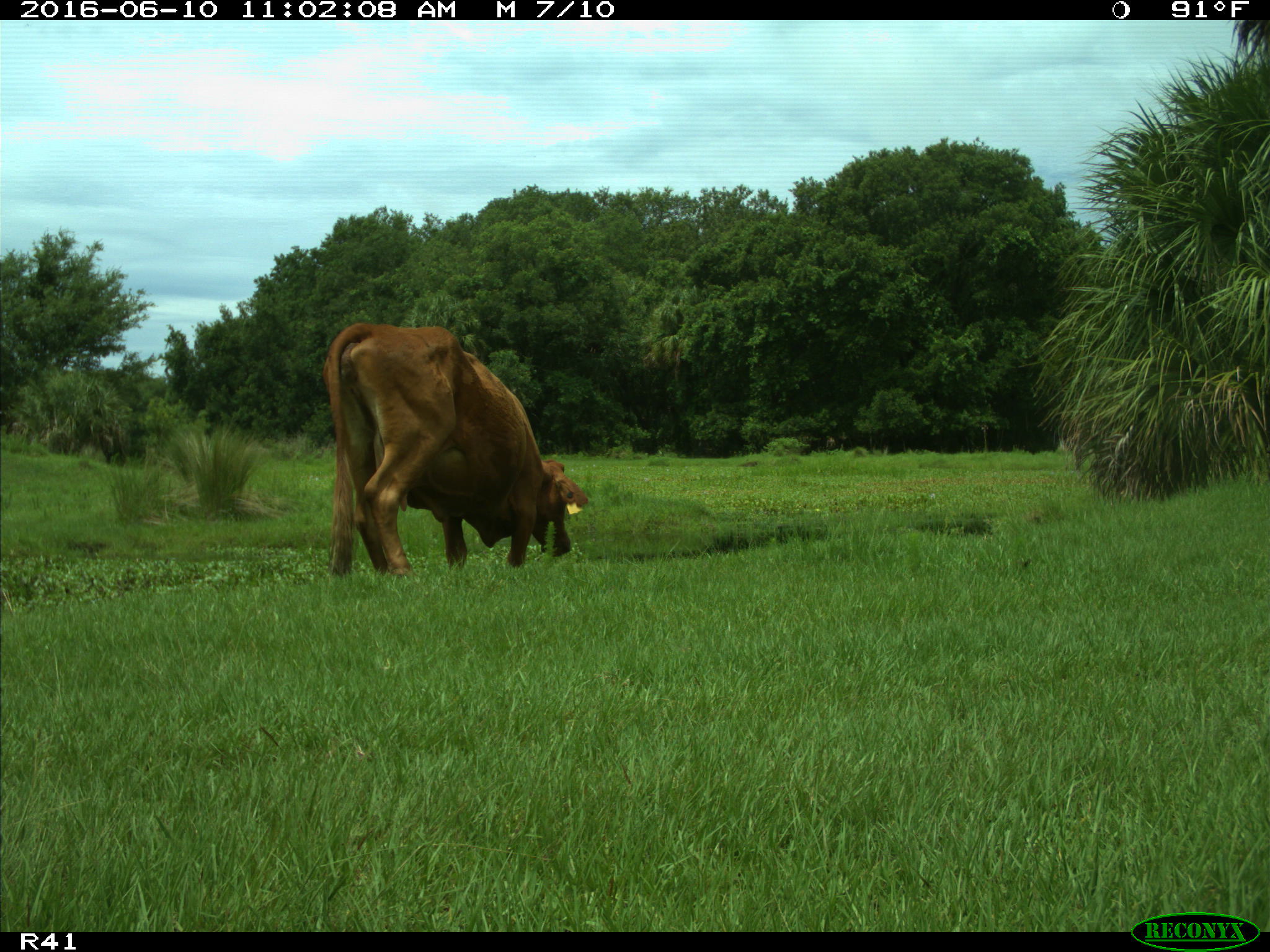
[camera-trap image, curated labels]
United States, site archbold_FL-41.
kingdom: Animalia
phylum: Chordata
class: Mammalia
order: Artiodactyla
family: Bovidae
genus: Bos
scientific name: Bos taurus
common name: domestic cow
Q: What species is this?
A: Bos taurus (domestic cow).